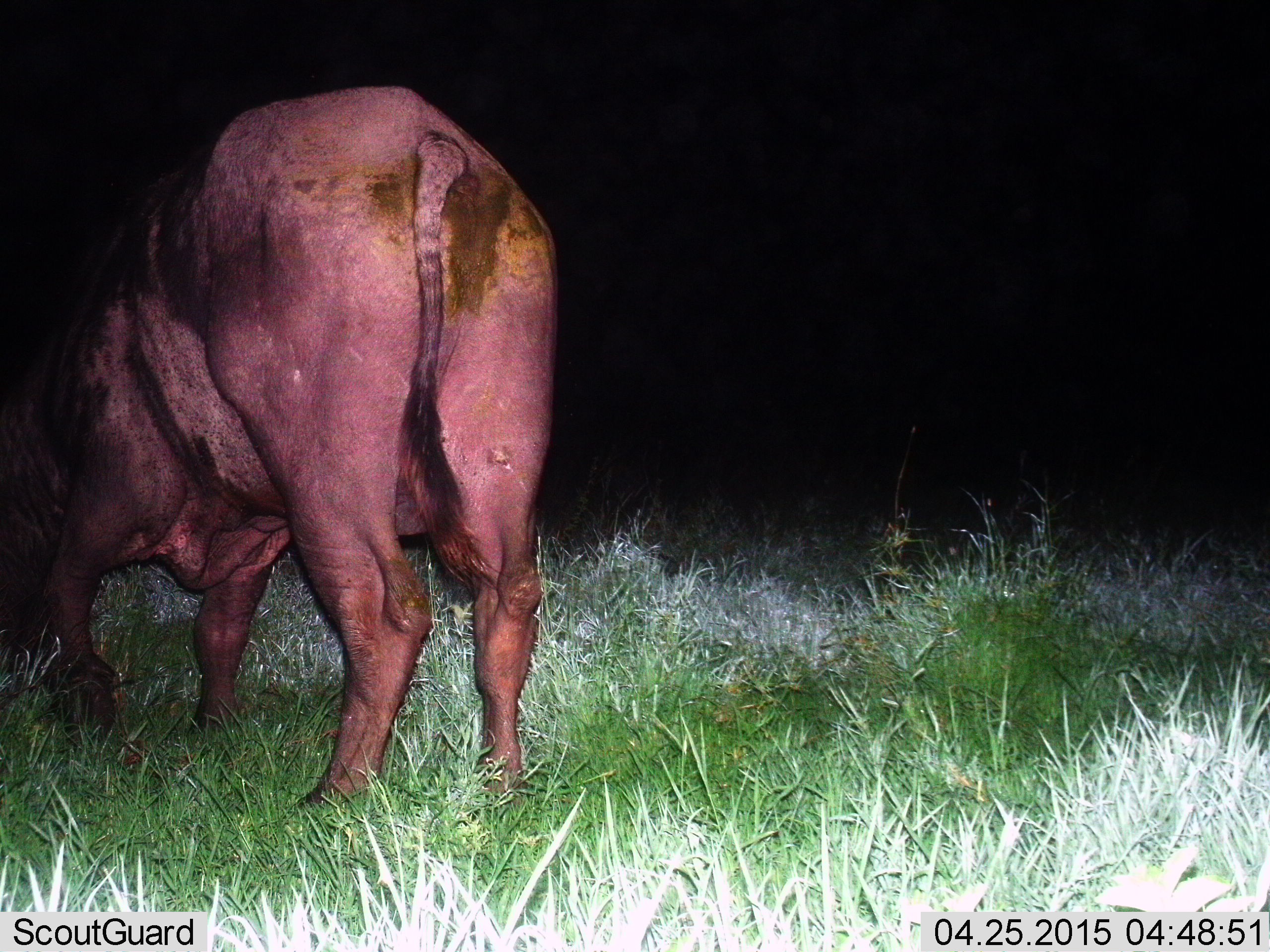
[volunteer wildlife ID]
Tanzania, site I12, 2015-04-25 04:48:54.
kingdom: Animalia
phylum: Chordata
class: Mammalia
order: Artiodactyla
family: Bovidae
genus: Syncerus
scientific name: Syncerus caffer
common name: cape buffalo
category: buffalo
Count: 1.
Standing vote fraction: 50%.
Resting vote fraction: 0%.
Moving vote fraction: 20%.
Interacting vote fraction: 0%.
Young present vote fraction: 0%.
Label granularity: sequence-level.